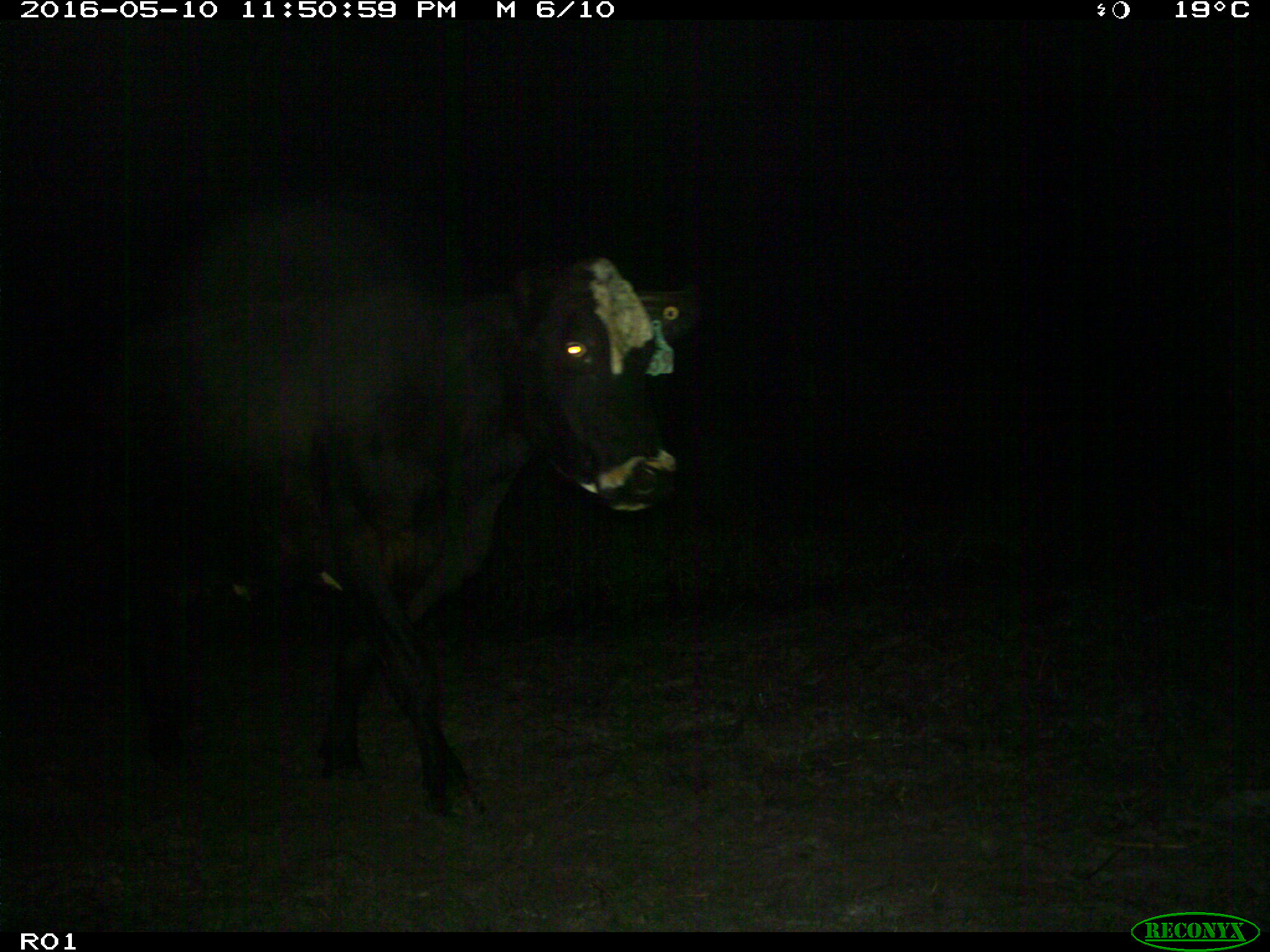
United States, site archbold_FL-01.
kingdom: Animalia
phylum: Chordata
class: Mammalia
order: Artiodactyla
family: Bovidae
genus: Bos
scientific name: Bos taurus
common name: domestic cow